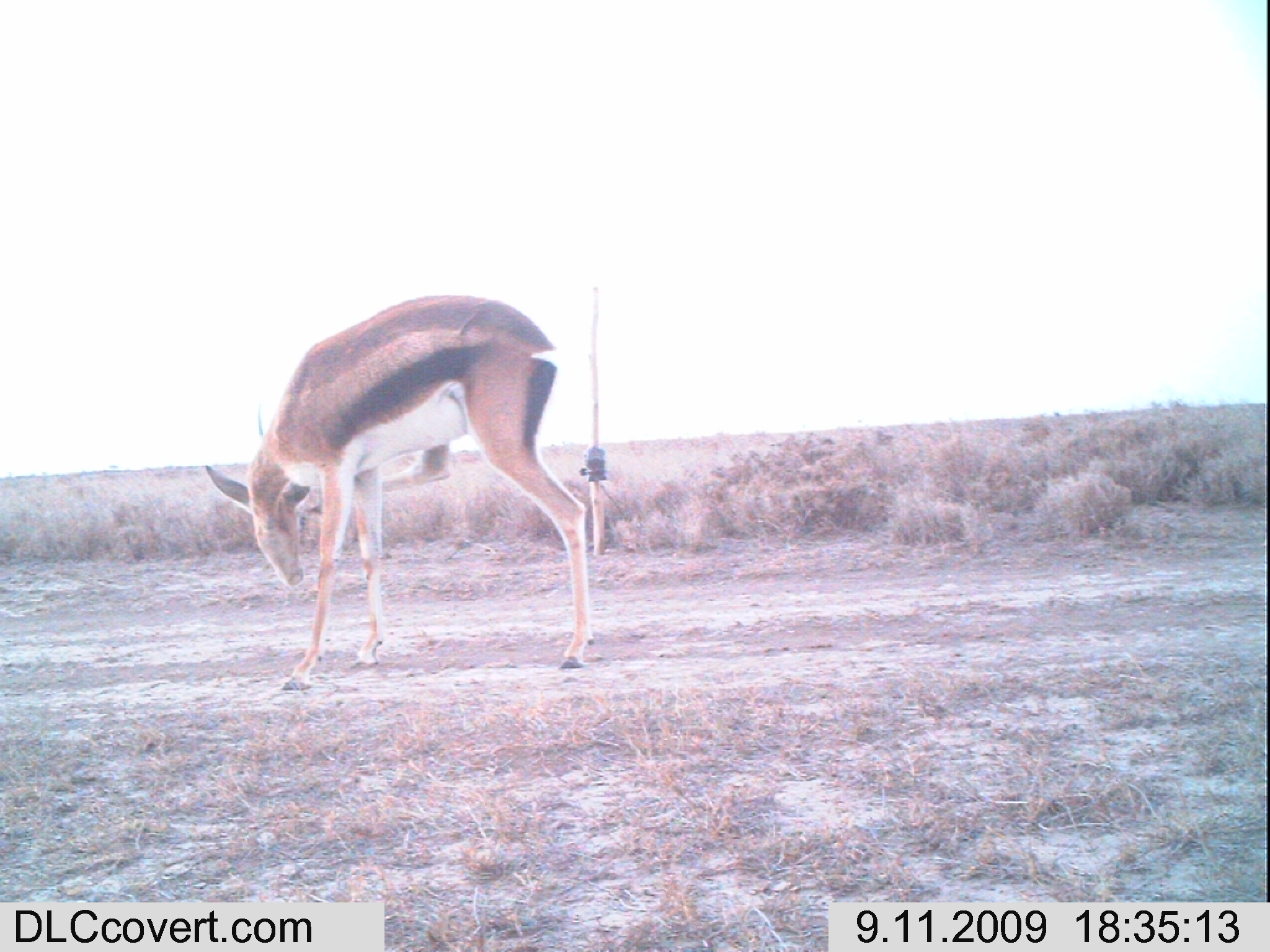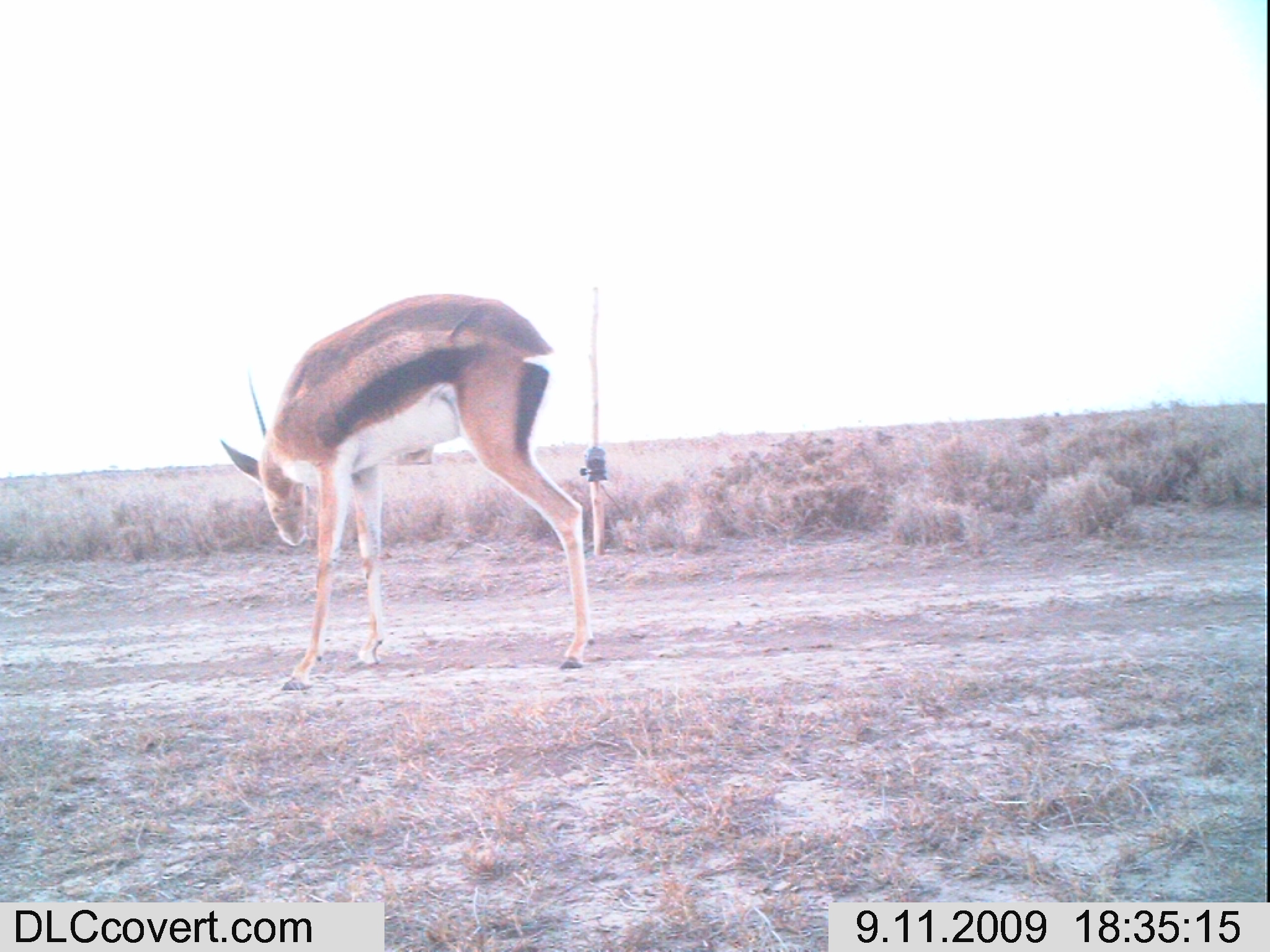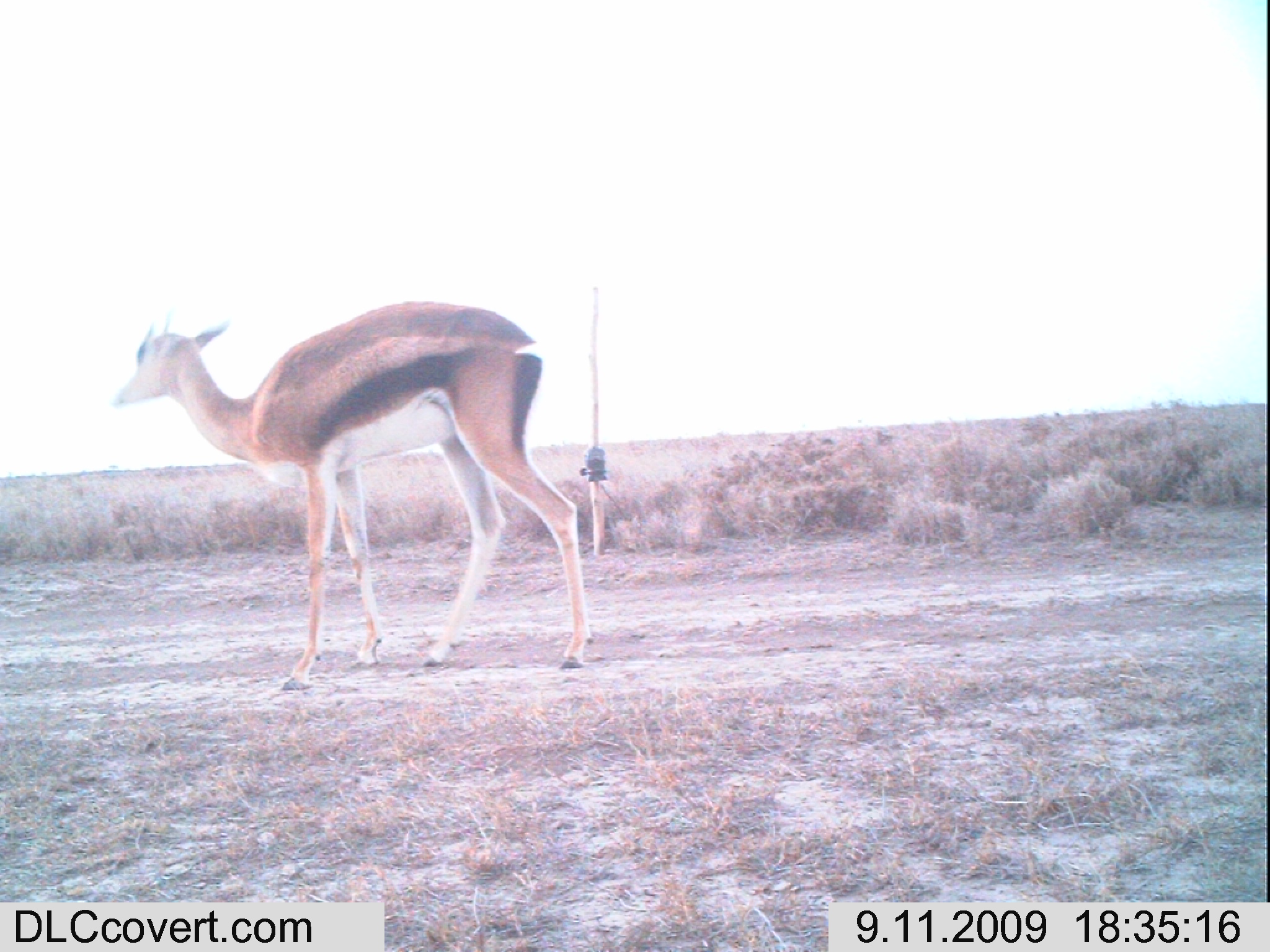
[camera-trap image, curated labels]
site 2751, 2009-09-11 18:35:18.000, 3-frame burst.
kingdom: Animalia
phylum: Chordata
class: Mammalia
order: Artiodactyla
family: Bovidae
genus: Nanger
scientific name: Nanger granti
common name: grant's gazelle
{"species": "Nanger granti (grant's gazelle)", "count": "1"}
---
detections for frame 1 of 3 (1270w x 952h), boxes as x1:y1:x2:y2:
nanger granti: 200:290:586:693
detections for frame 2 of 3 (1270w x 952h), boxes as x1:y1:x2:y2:
nanger granti: 211:289:586:691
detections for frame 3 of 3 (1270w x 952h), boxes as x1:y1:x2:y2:
nanger granti: 106:295:593:692